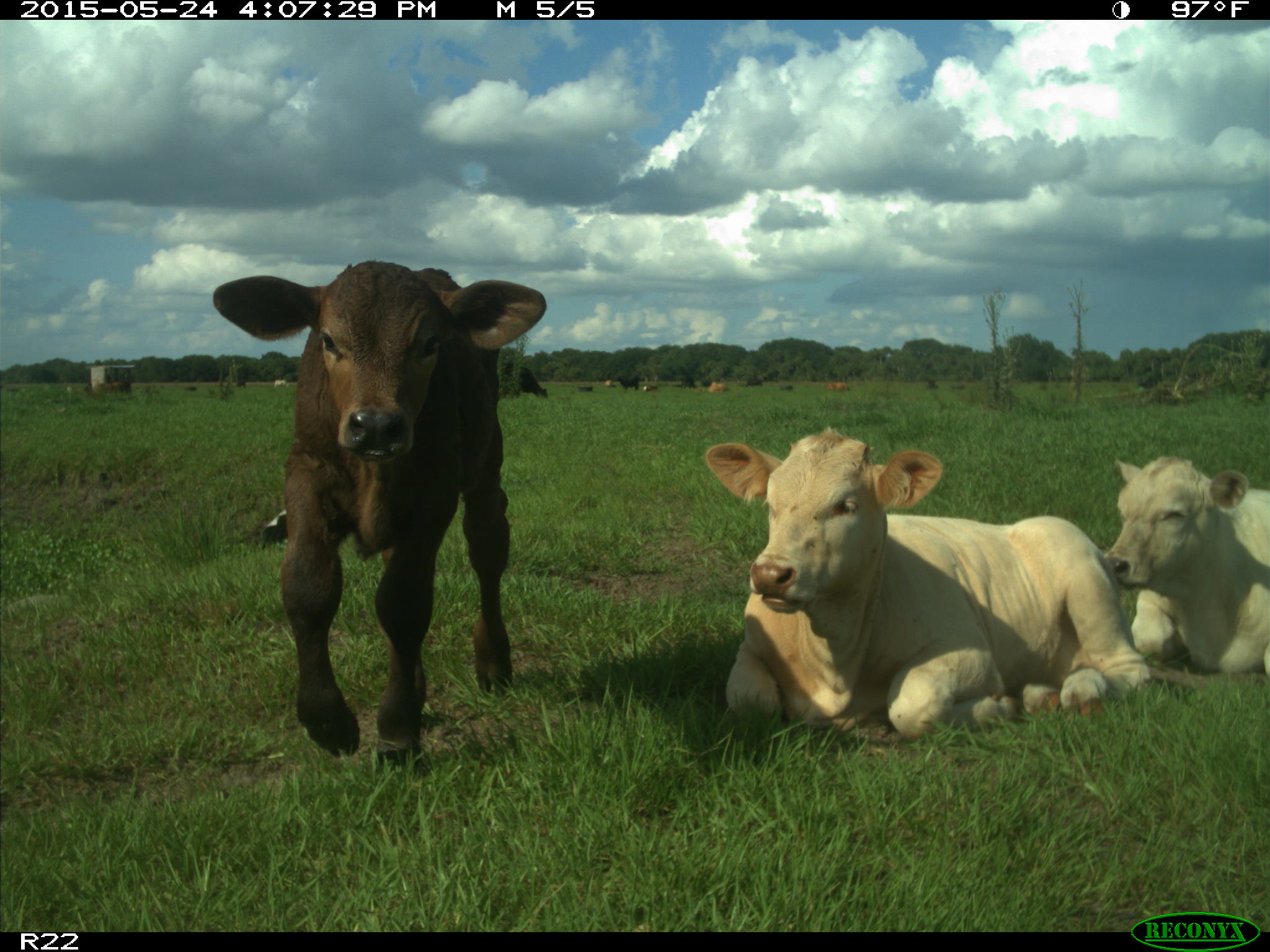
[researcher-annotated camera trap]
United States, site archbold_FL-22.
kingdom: Animalia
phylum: Chordata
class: Mammalia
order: Artiodactyla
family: Bovidae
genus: Bos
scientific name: Bos taurus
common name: domestic cow